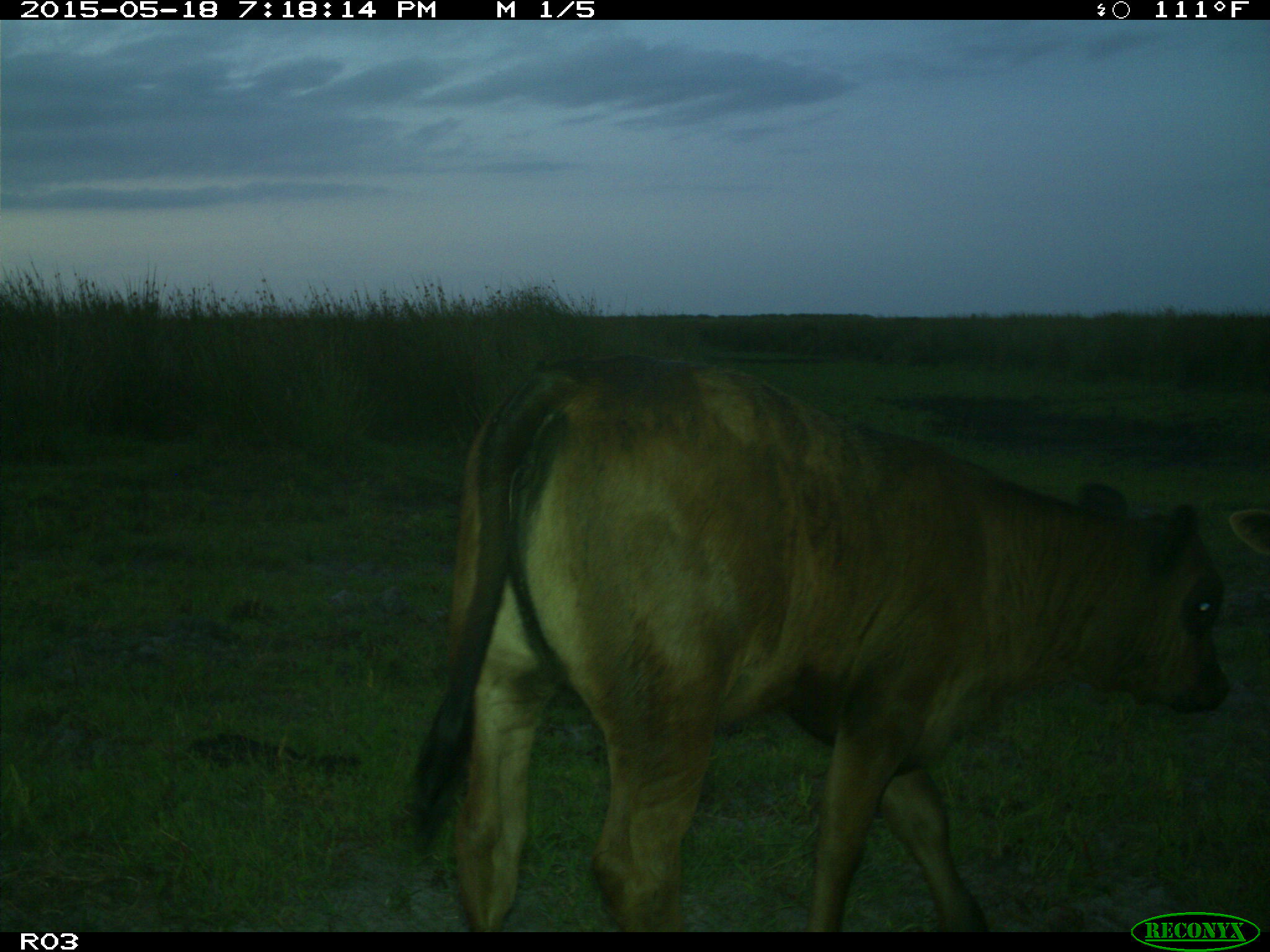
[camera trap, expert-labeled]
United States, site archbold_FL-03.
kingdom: Animalia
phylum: Chordata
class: Mammalia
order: Artiodactyla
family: Bovidae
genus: Bos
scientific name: Bos taurus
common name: domestic cow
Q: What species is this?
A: Bos taurus (domestic cow).